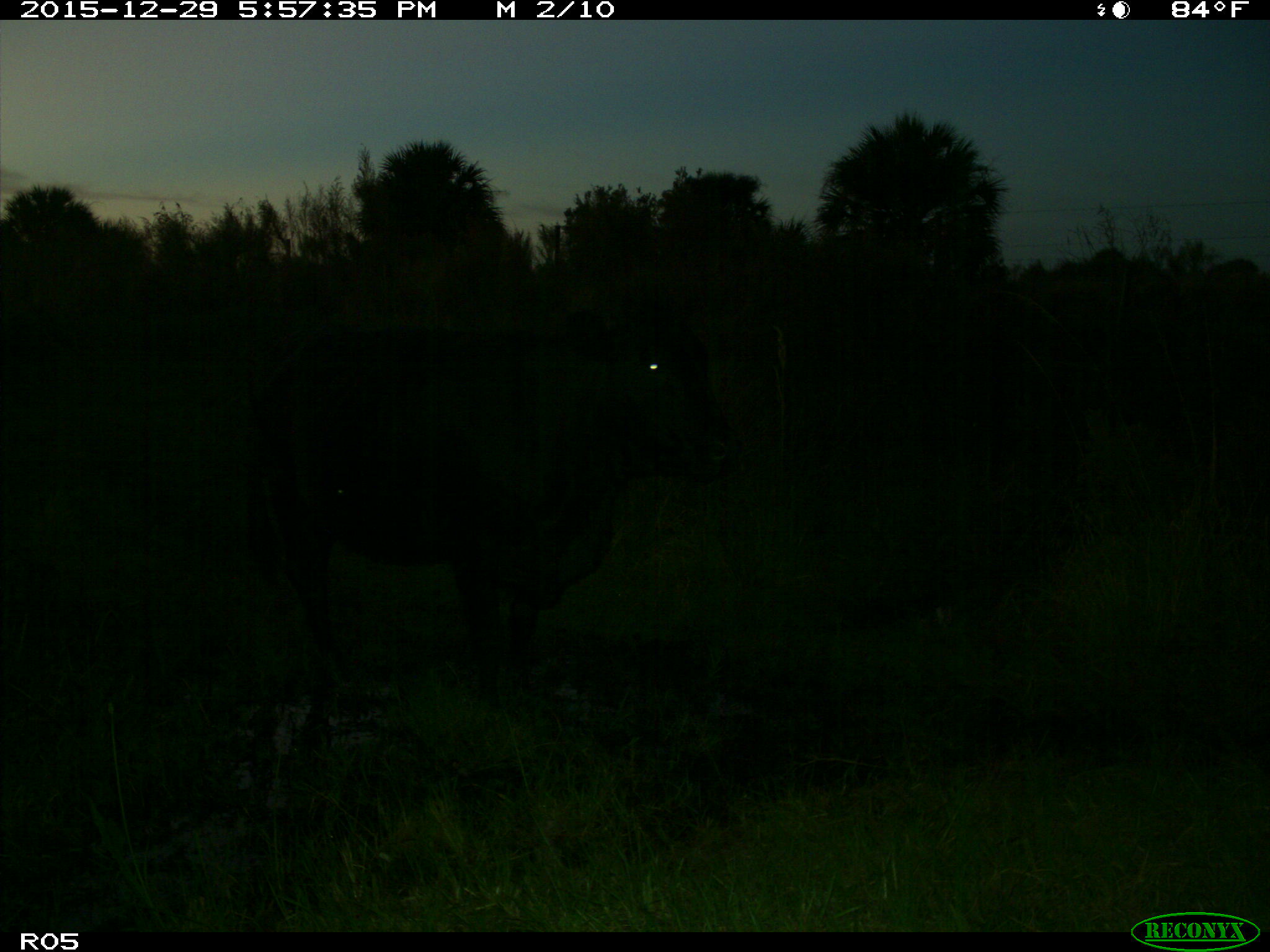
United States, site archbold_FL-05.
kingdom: Animalia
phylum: Chordata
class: Mammalia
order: Artiodactyla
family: Bovidae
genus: Bos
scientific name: Bos taurus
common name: domestic cow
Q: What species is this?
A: Bos taurus (domestic cow).